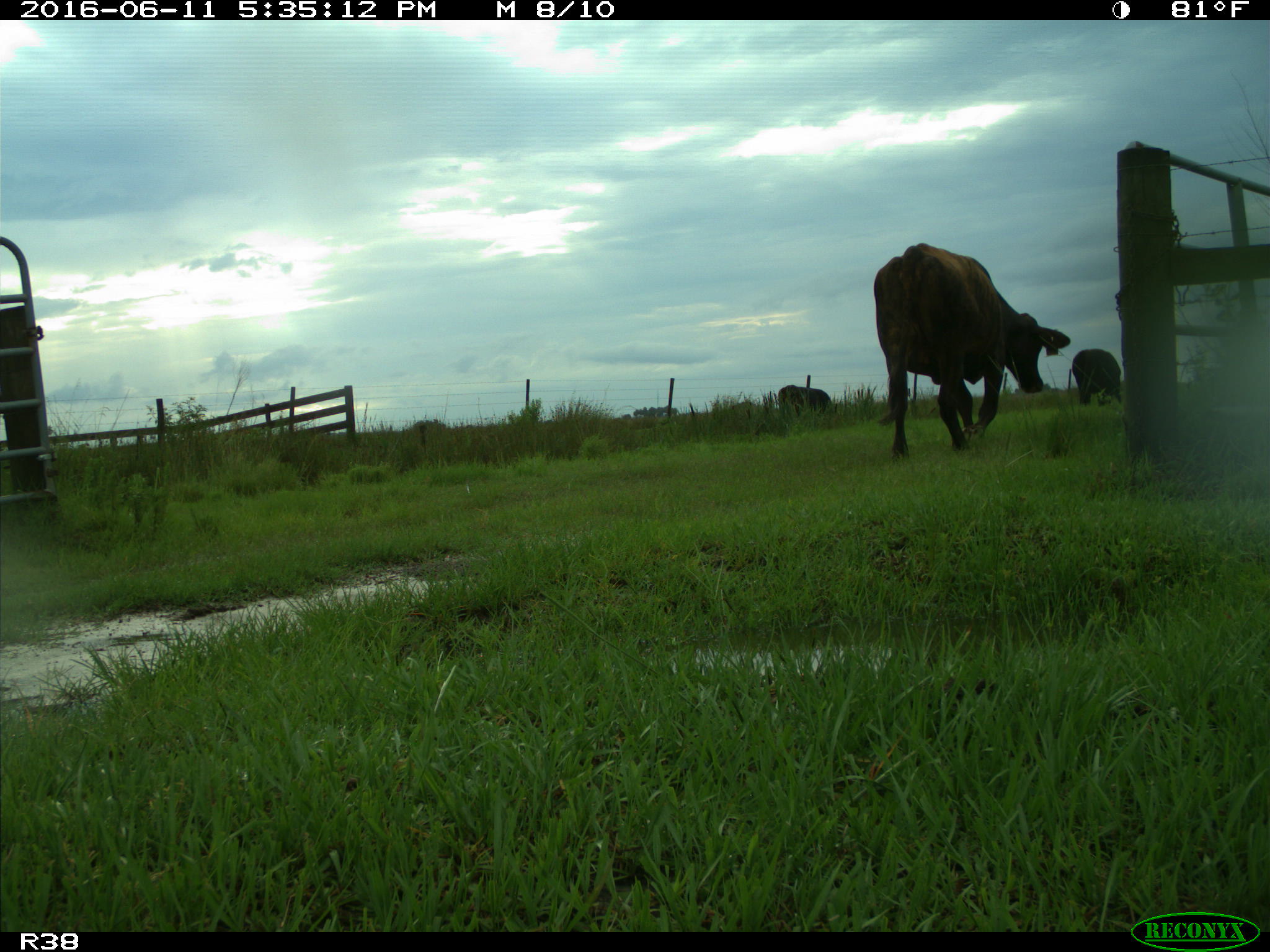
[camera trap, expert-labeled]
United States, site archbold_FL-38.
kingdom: Animalia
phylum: Chordata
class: Mammalia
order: Artiodactyla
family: Bovidae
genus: Bos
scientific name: Bos taurus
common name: domestic cow